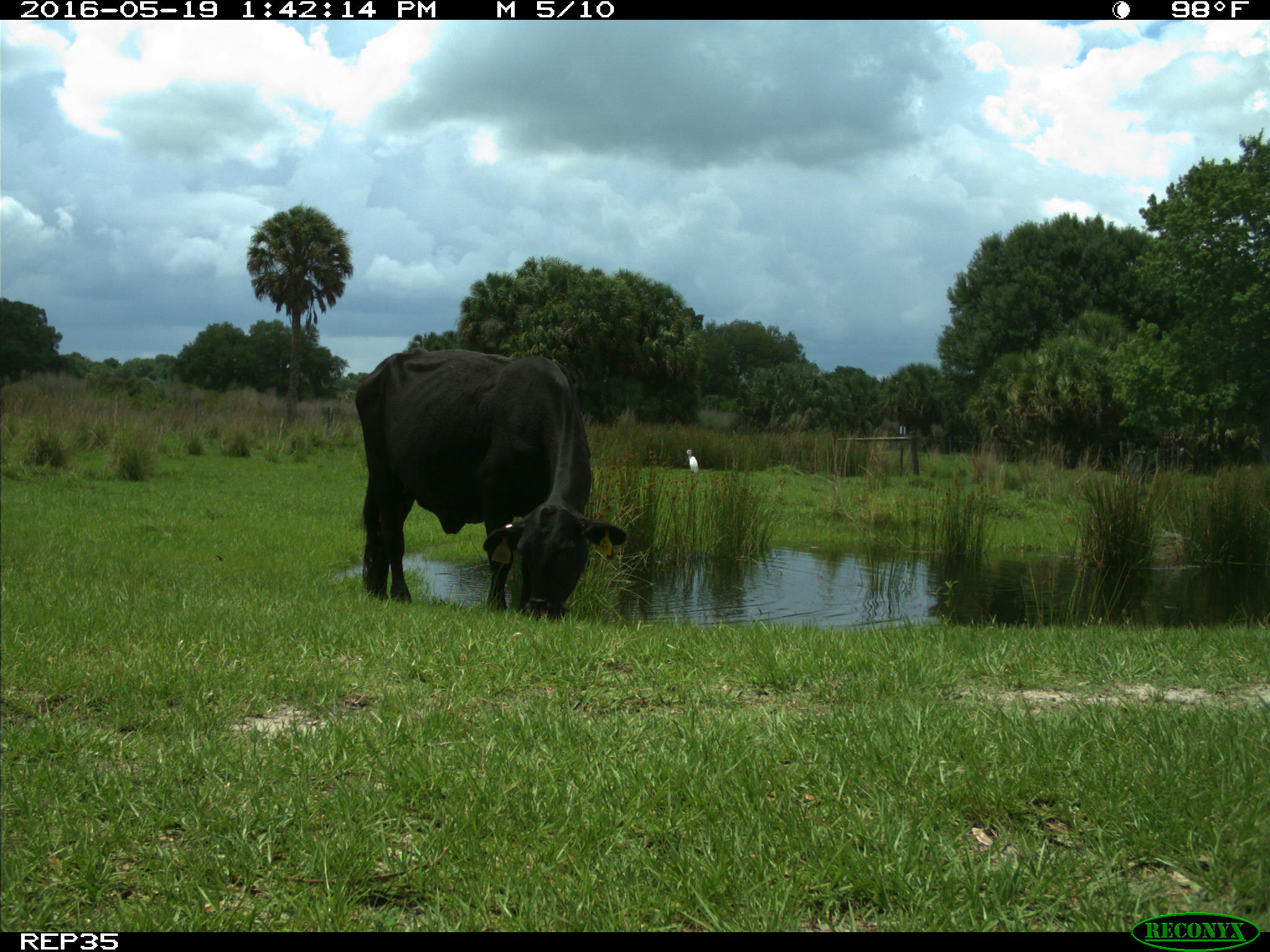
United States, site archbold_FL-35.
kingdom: Animalia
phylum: Chordata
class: Mammalia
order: Artiodactyla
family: Bovidae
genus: Bos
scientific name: Bos taurus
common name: domestic cow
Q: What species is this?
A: Bos taurus (domestic cow).